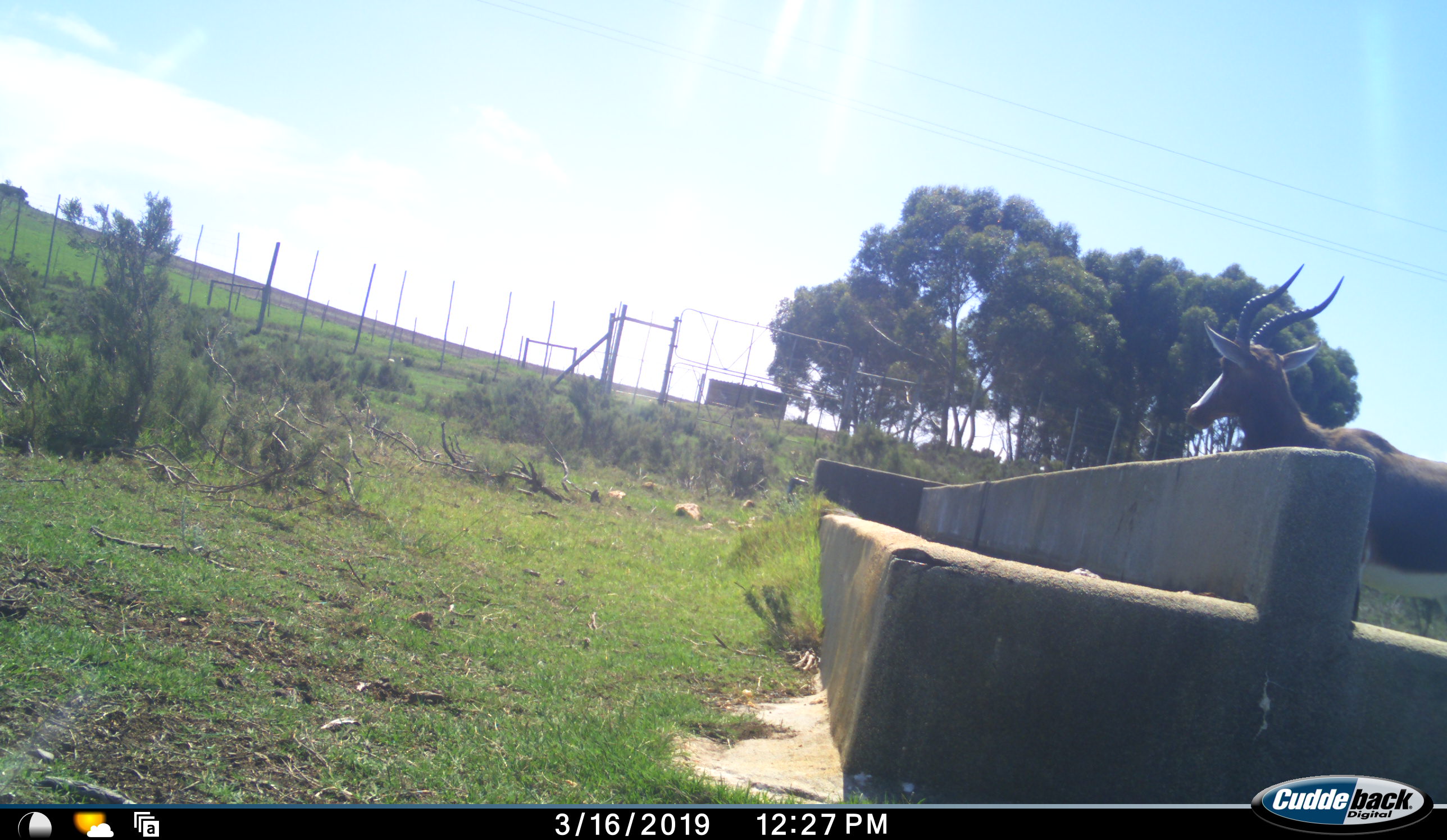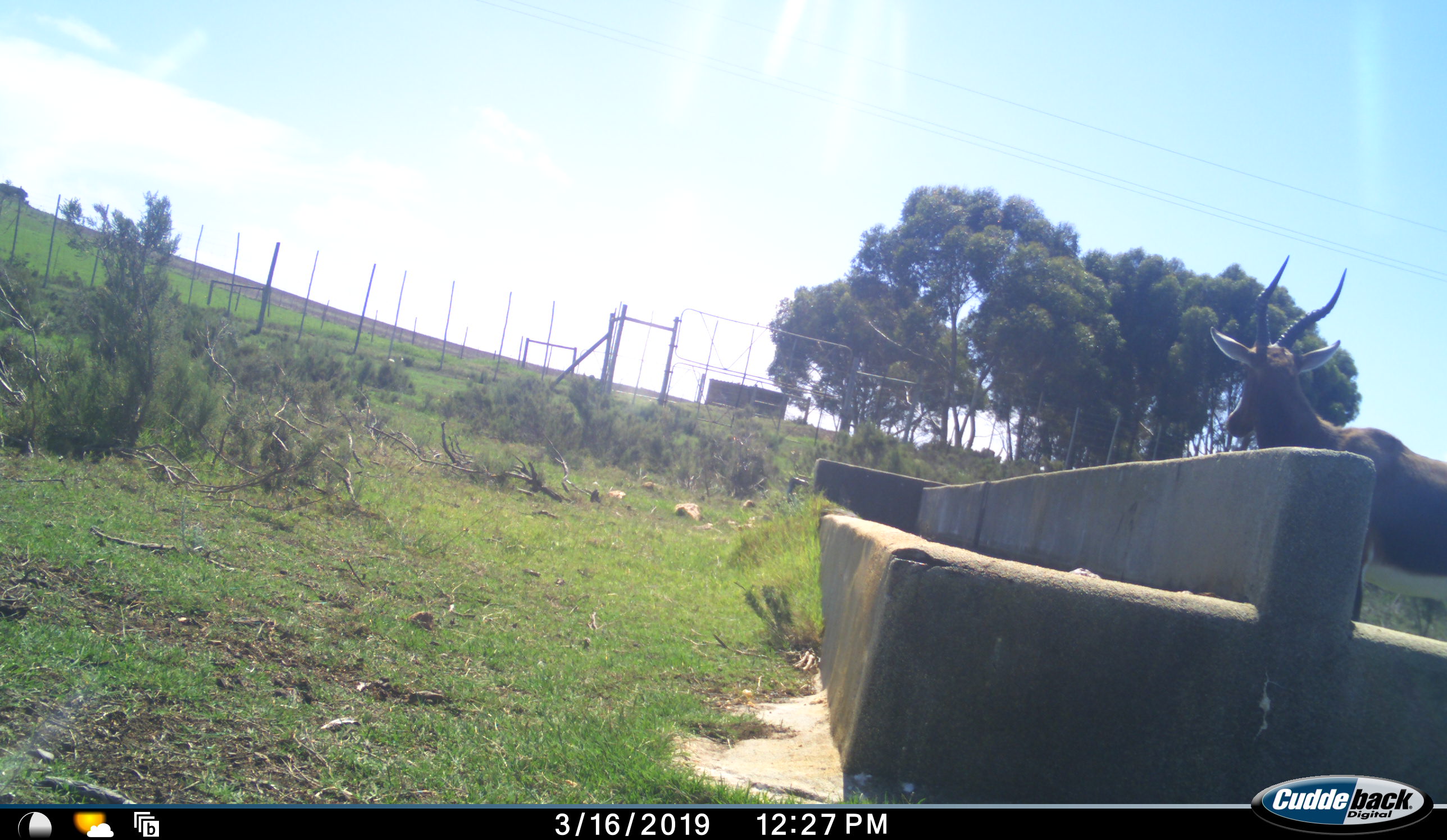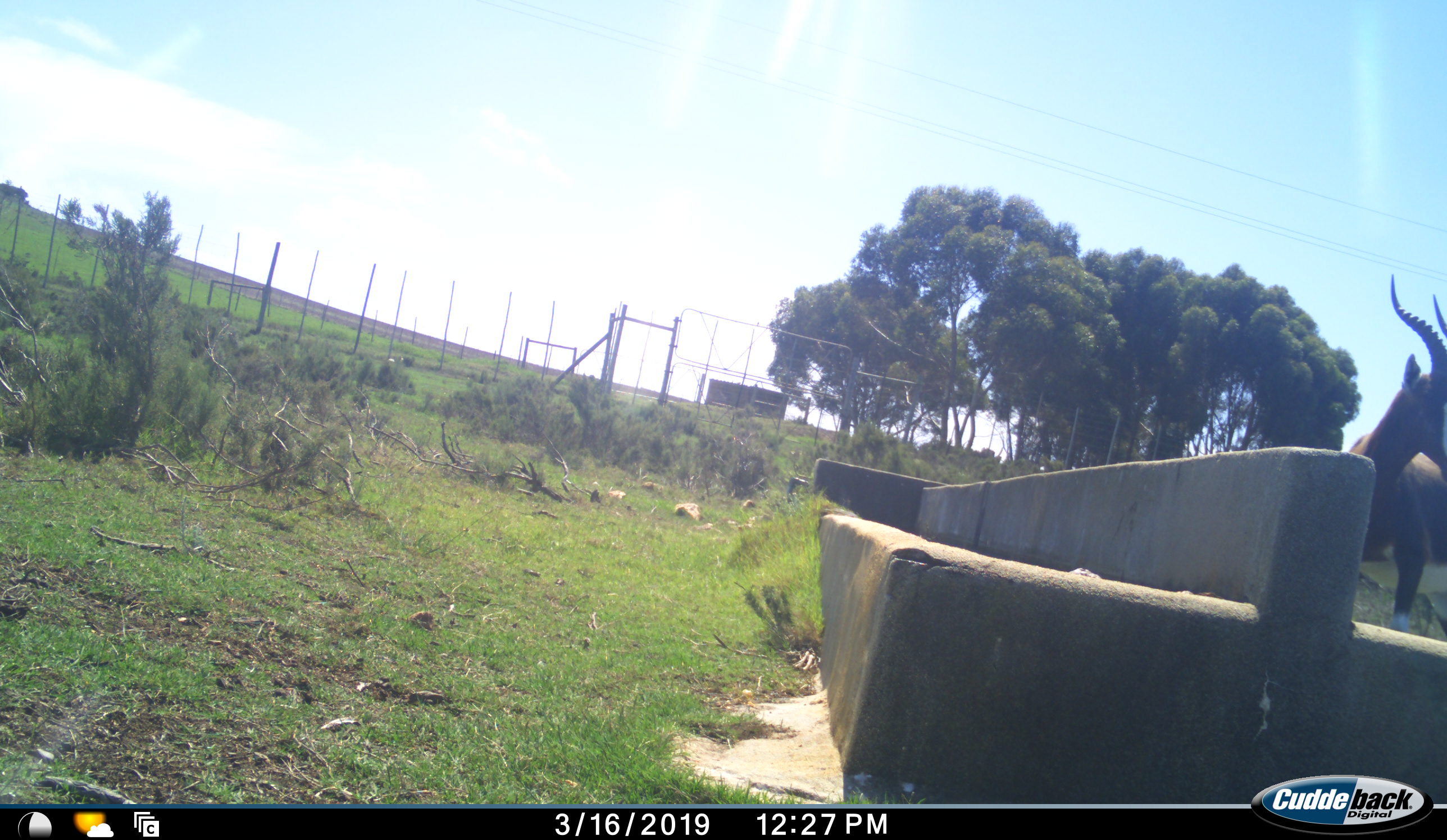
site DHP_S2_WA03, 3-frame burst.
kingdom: Animalia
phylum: Chordata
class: Mammalia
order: Artiodactyla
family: Bovidae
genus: Damaliscus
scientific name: Damaliscus pygargus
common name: bontebok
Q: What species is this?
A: Bontebok (Damaliscus pygargus).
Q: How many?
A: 1.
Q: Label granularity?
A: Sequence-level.